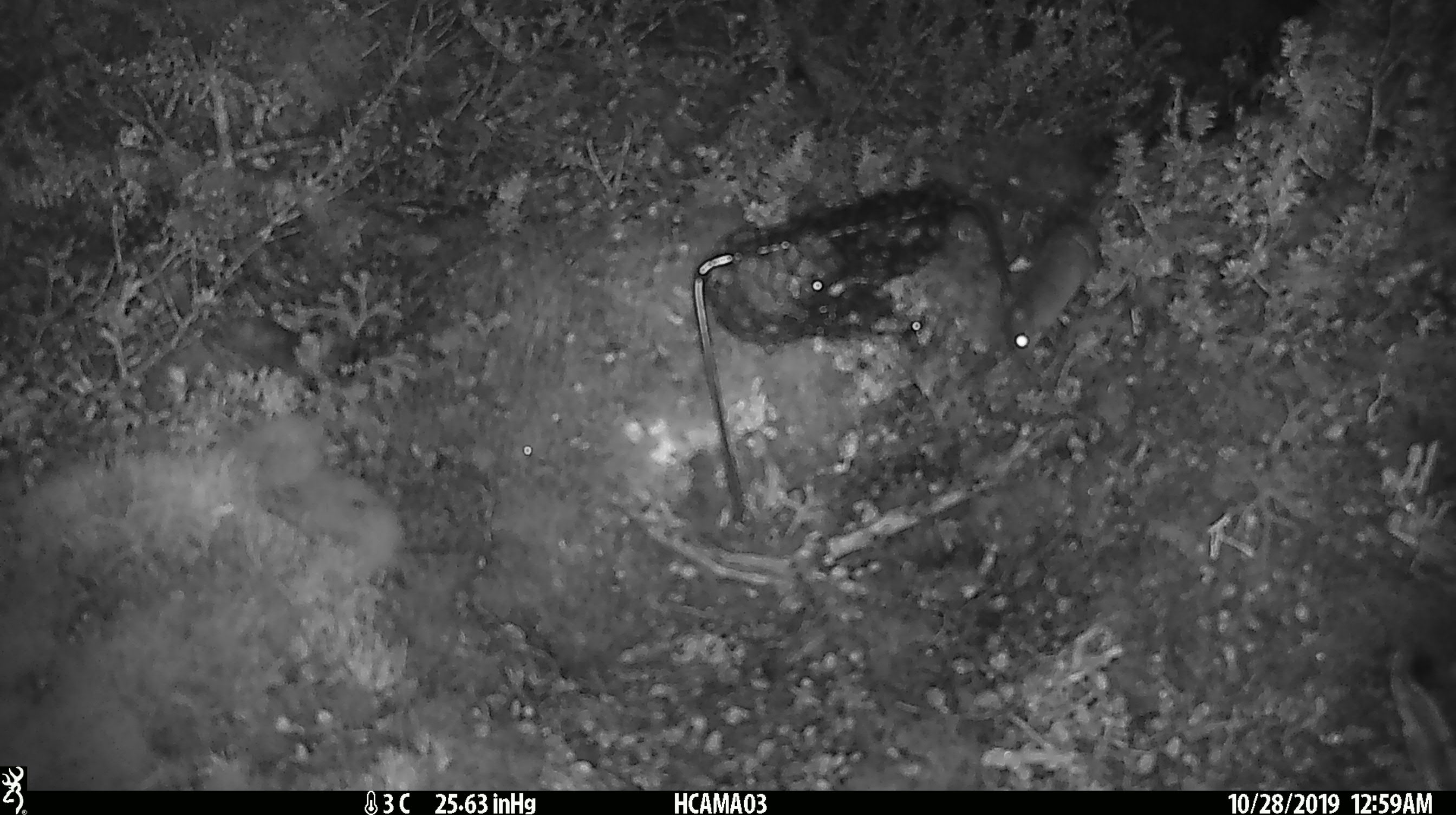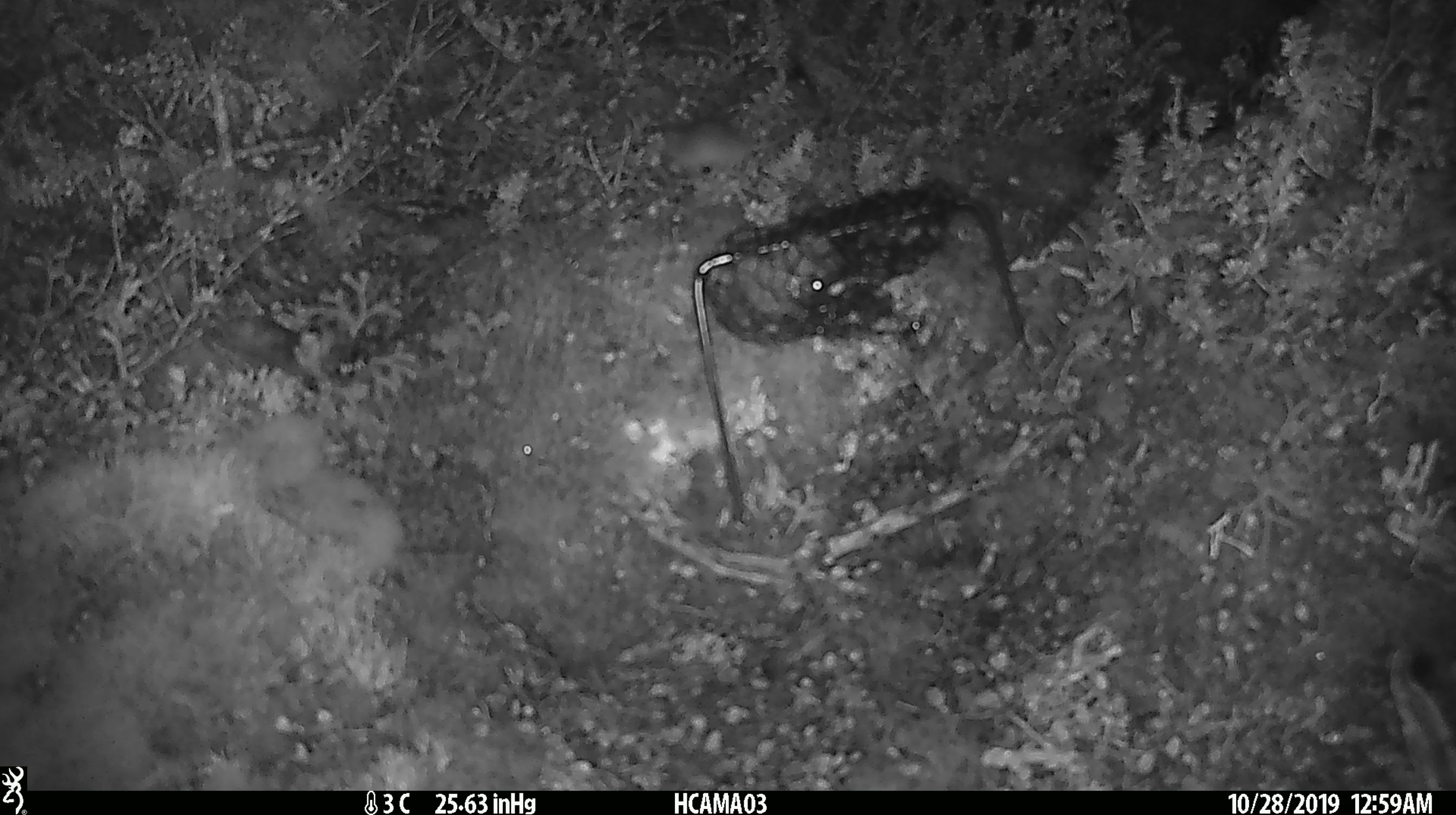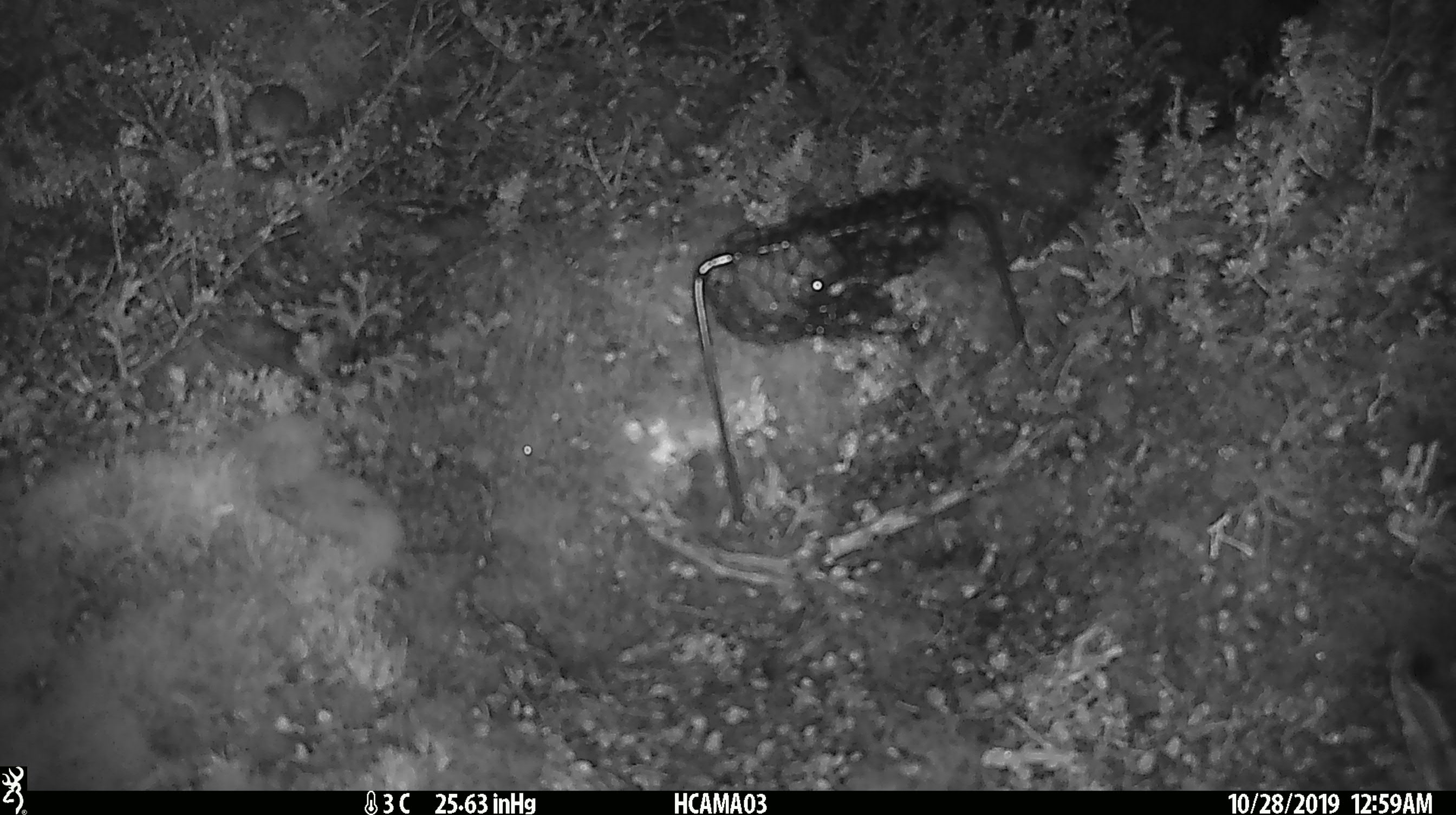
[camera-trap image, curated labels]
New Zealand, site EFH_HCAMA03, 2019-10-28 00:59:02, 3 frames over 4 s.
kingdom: Animalia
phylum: Chordata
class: Mammalia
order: Rodentia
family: Muridae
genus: Mus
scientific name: Mus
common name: mouse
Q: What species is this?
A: Mouse (Mus).